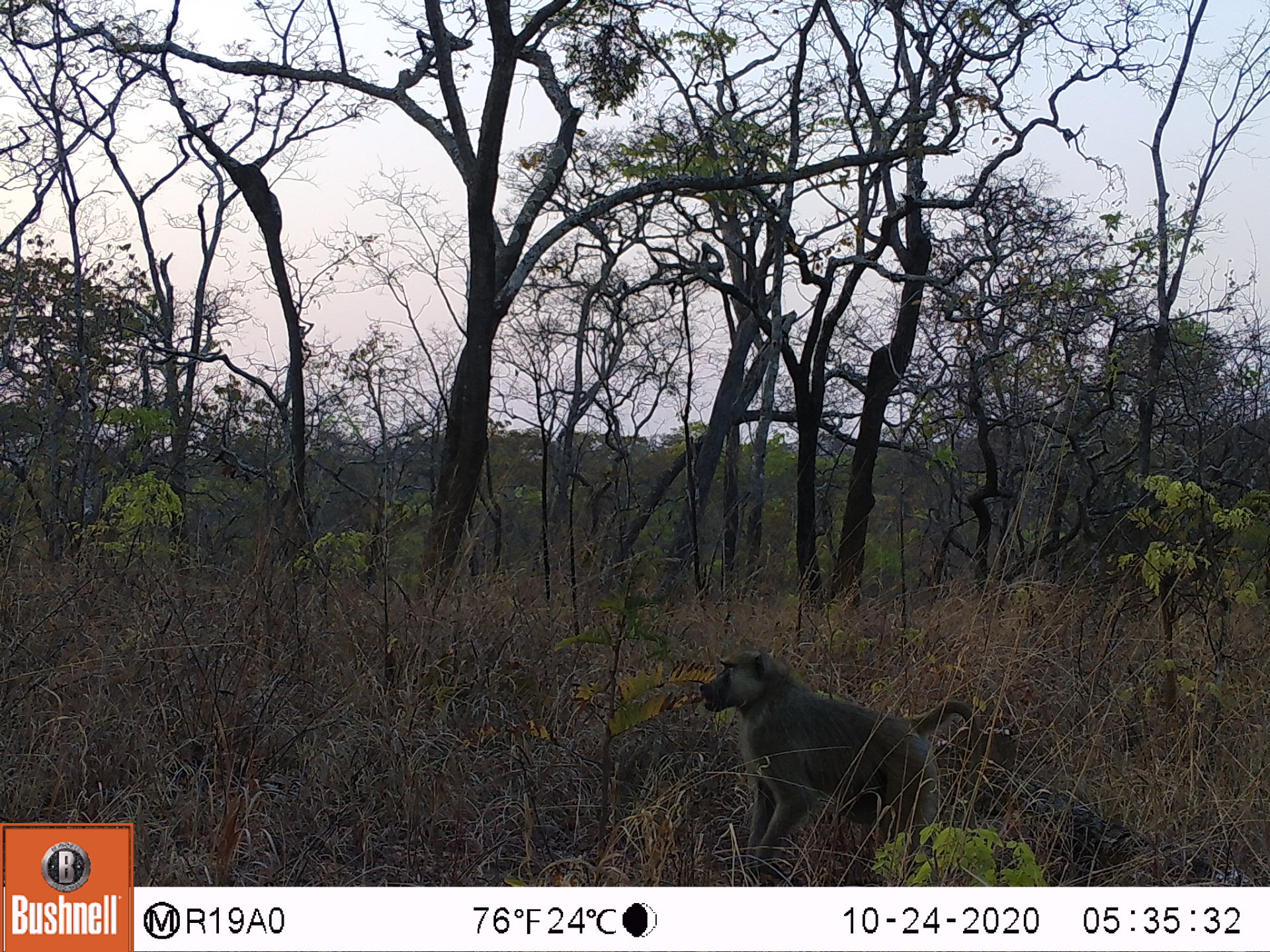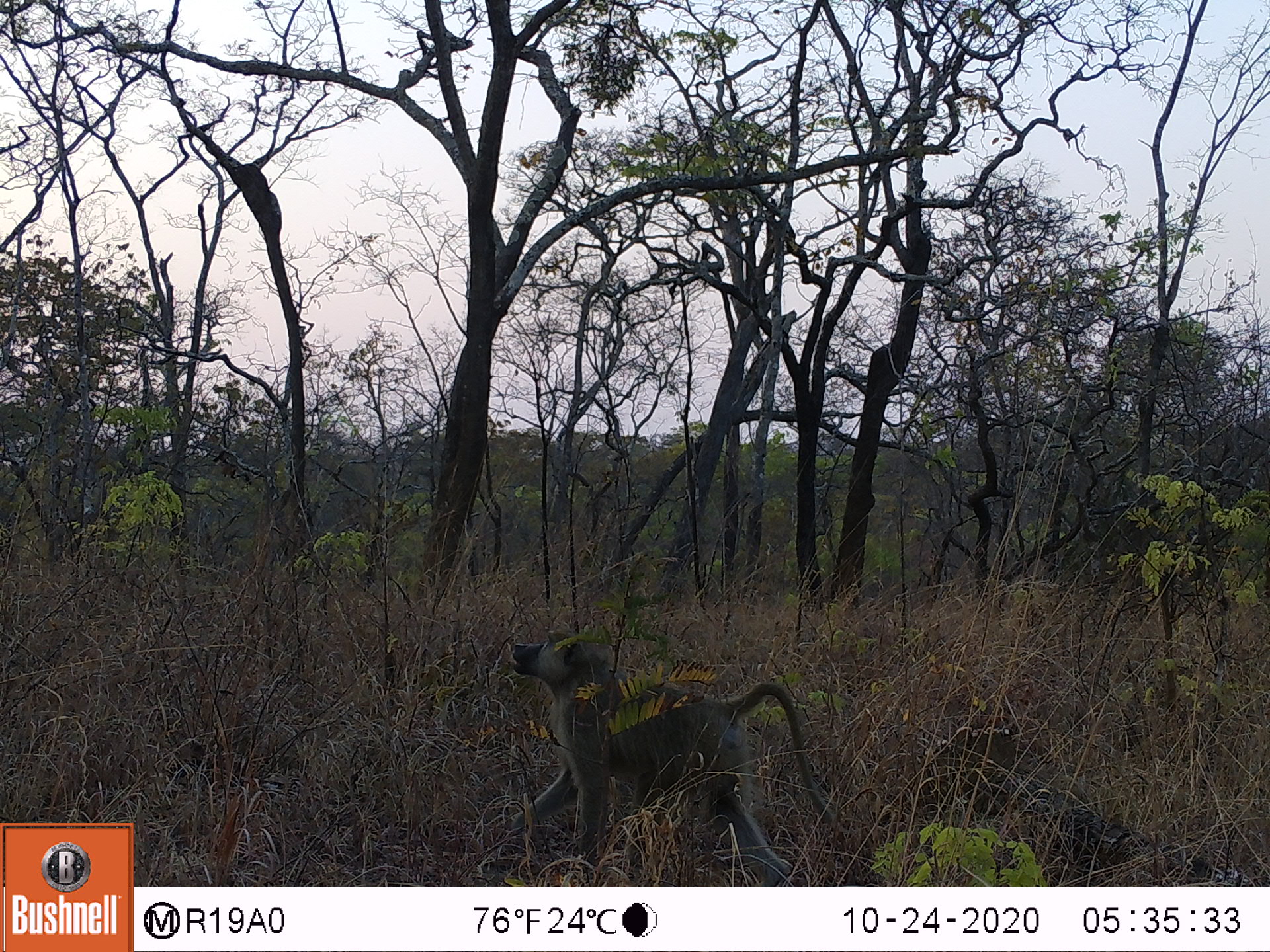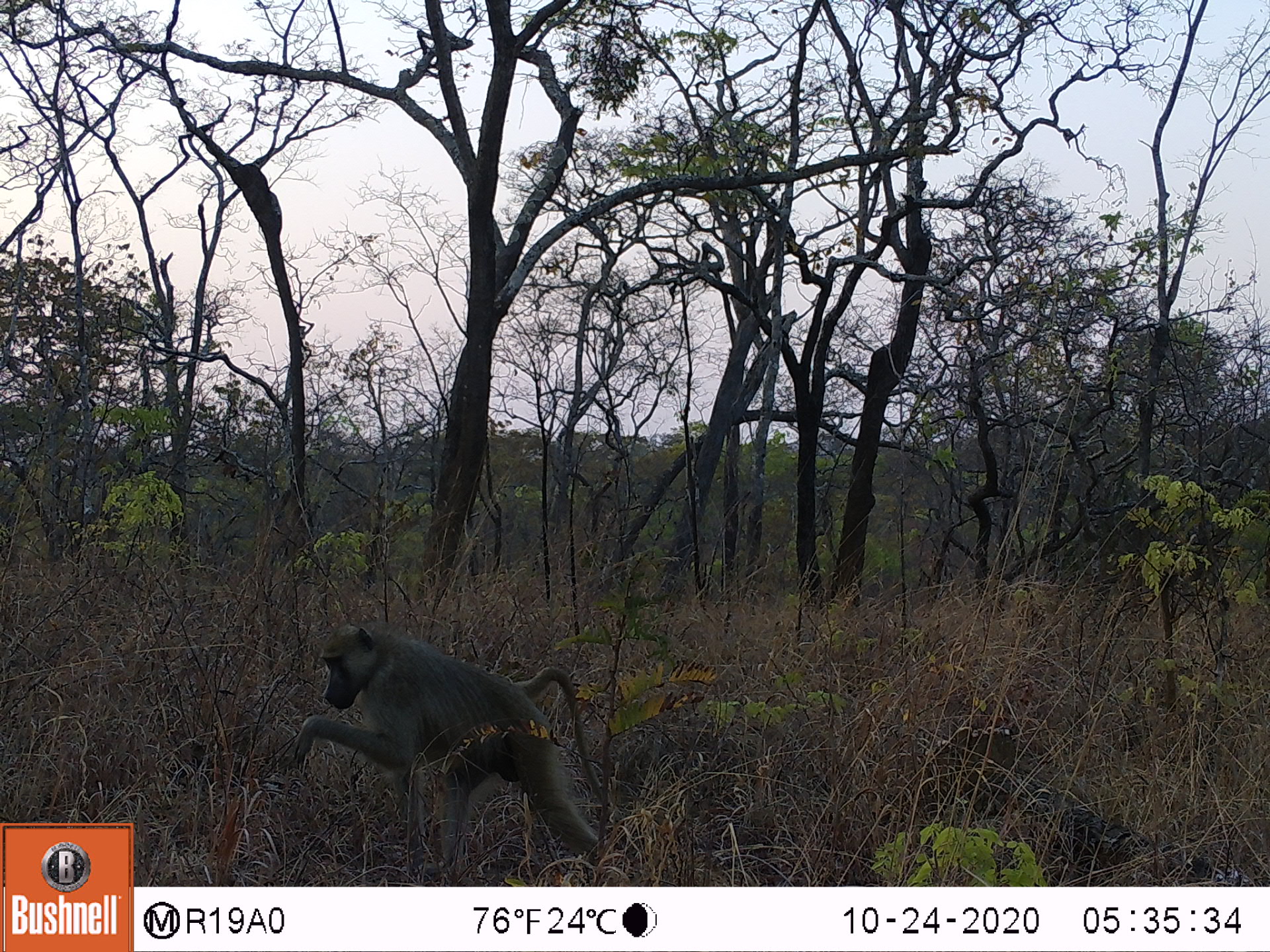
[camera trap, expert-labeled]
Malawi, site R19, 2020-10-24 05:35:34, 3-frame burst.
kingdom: Animalia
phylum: Chordata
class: Mammalia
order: Primates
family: Cercopithecidae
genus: Papio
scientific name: Papio cynocephalus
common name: yellow baboon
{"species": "yellow baboon (Papio cynocephalus)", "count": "1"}